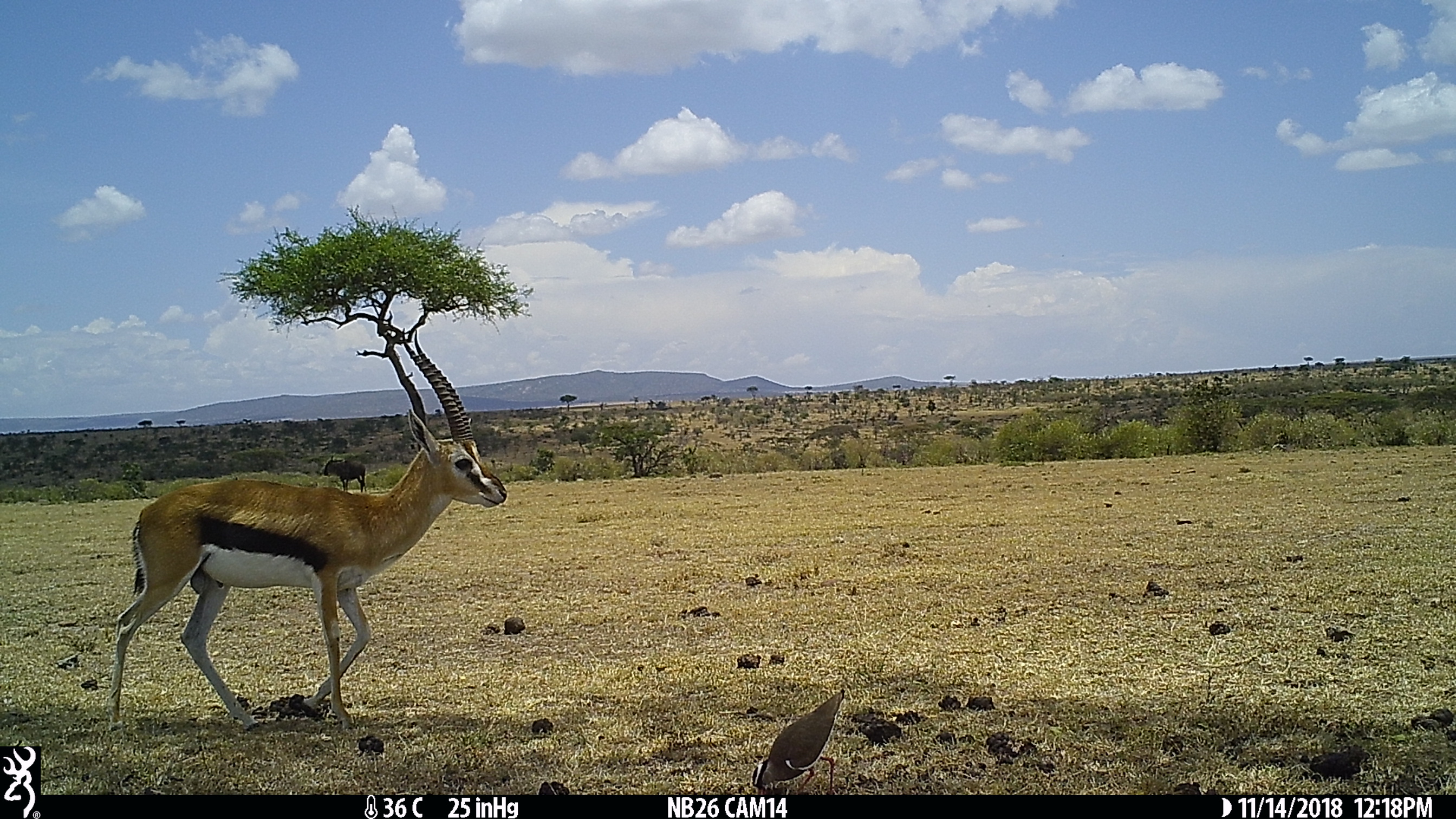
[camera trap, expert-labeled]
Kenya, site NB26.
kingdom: Animalia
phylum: Chordata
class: Mammalia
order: Artiodactyla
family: Bovidae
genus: Connochaetes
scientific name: Connochaetes taurinus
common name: blue wildebeest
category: wildebeest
Wildebeest (blue wildebeest) (Connochaetes taurinus).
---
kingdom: Animalia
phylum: Chordata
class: Mammalia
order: Artiodactyla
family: Bovidae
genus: Eudorcas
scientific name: Eudorcas thomsonii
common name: thomon's gazelle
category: gazelle thomsons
Gazelle thomsons (thomon's gazelle) (Eudorcas thomsonii).